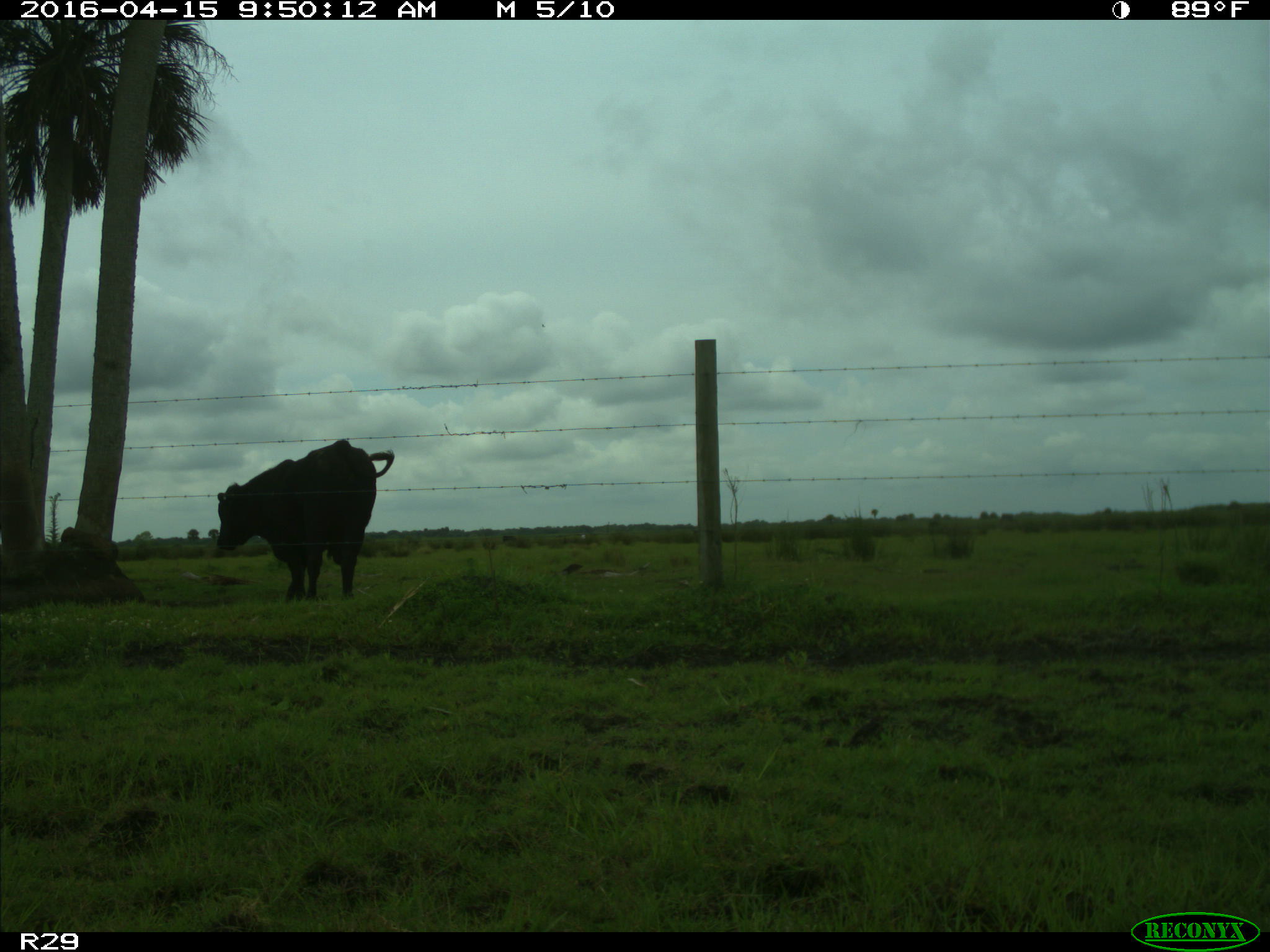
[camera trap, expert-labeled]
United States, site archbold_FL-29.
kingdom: Animalia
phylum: Chordata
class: Mammalia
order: Artiodactyla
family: Bovidae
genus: Bos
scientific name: Bos taurus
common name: domestic cow